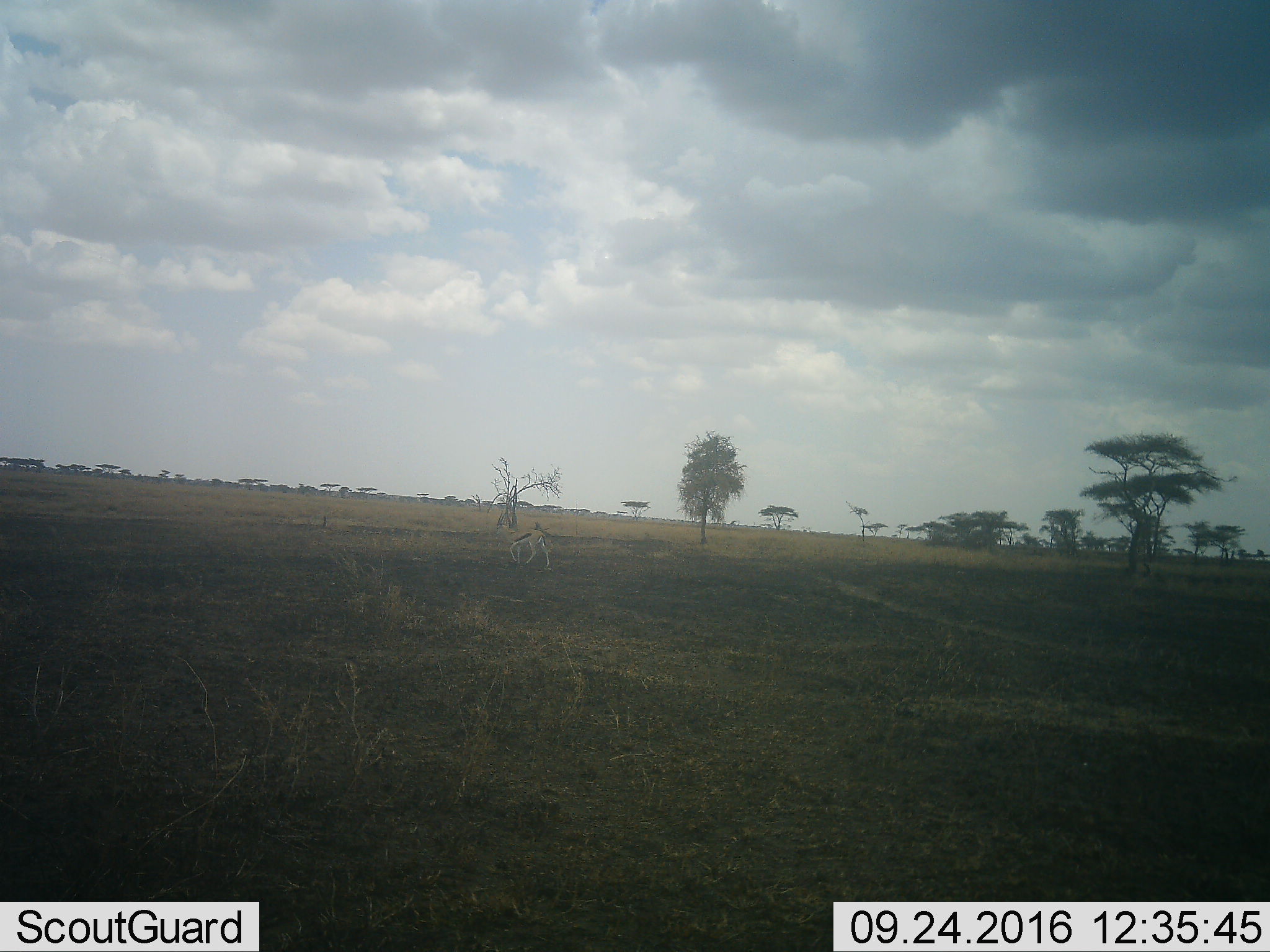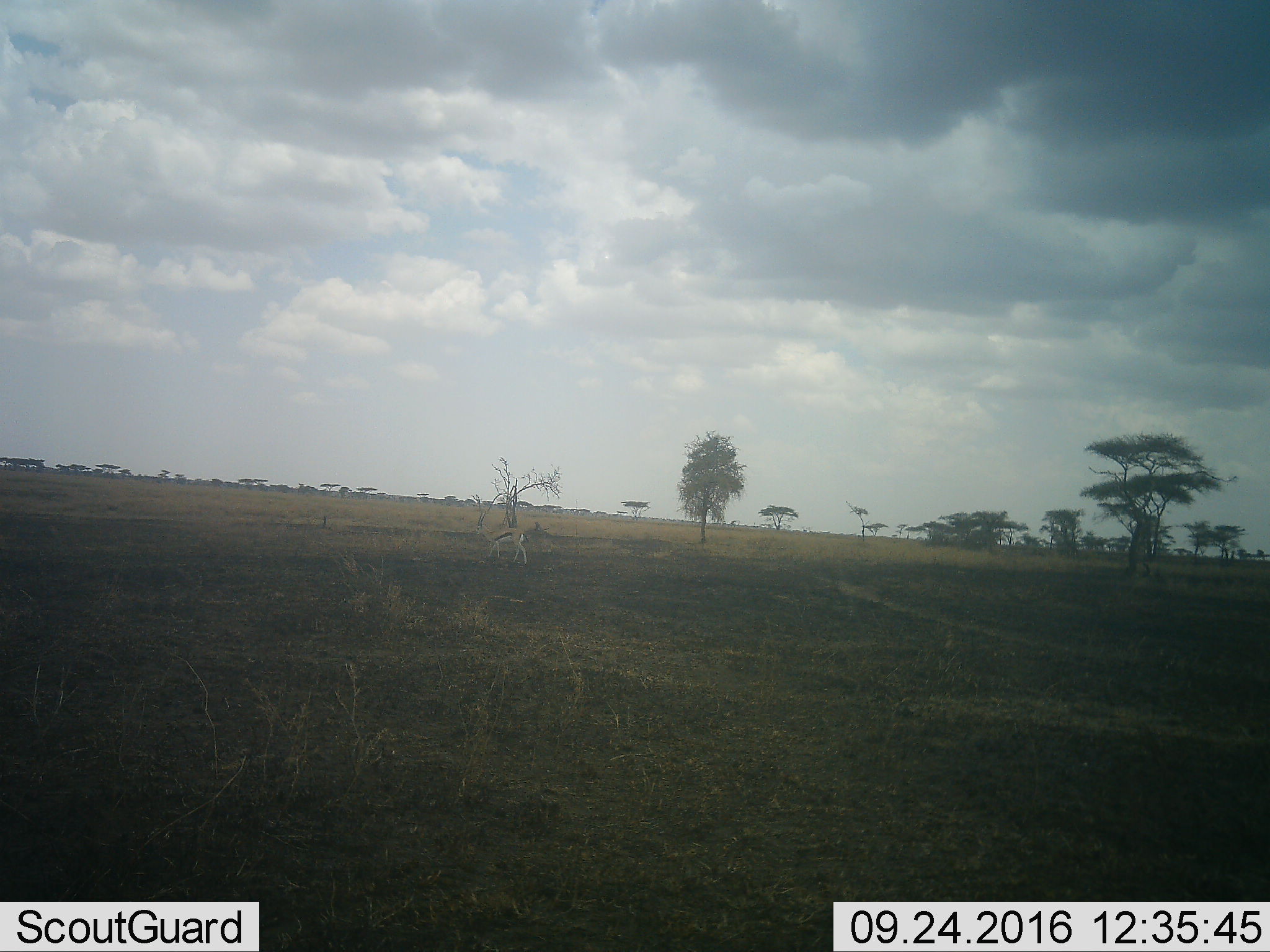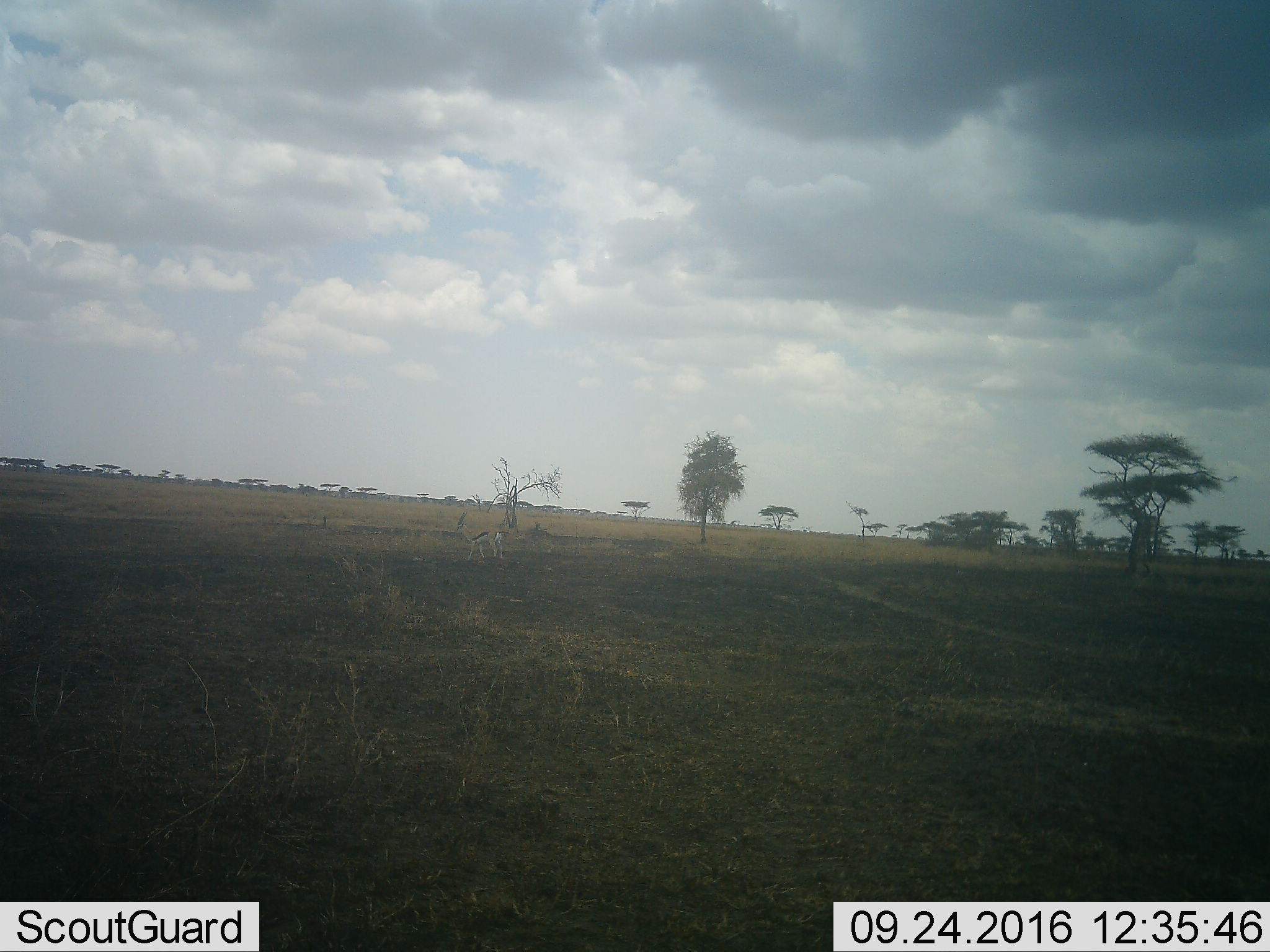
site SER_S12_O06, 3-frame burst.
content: unidentified animal